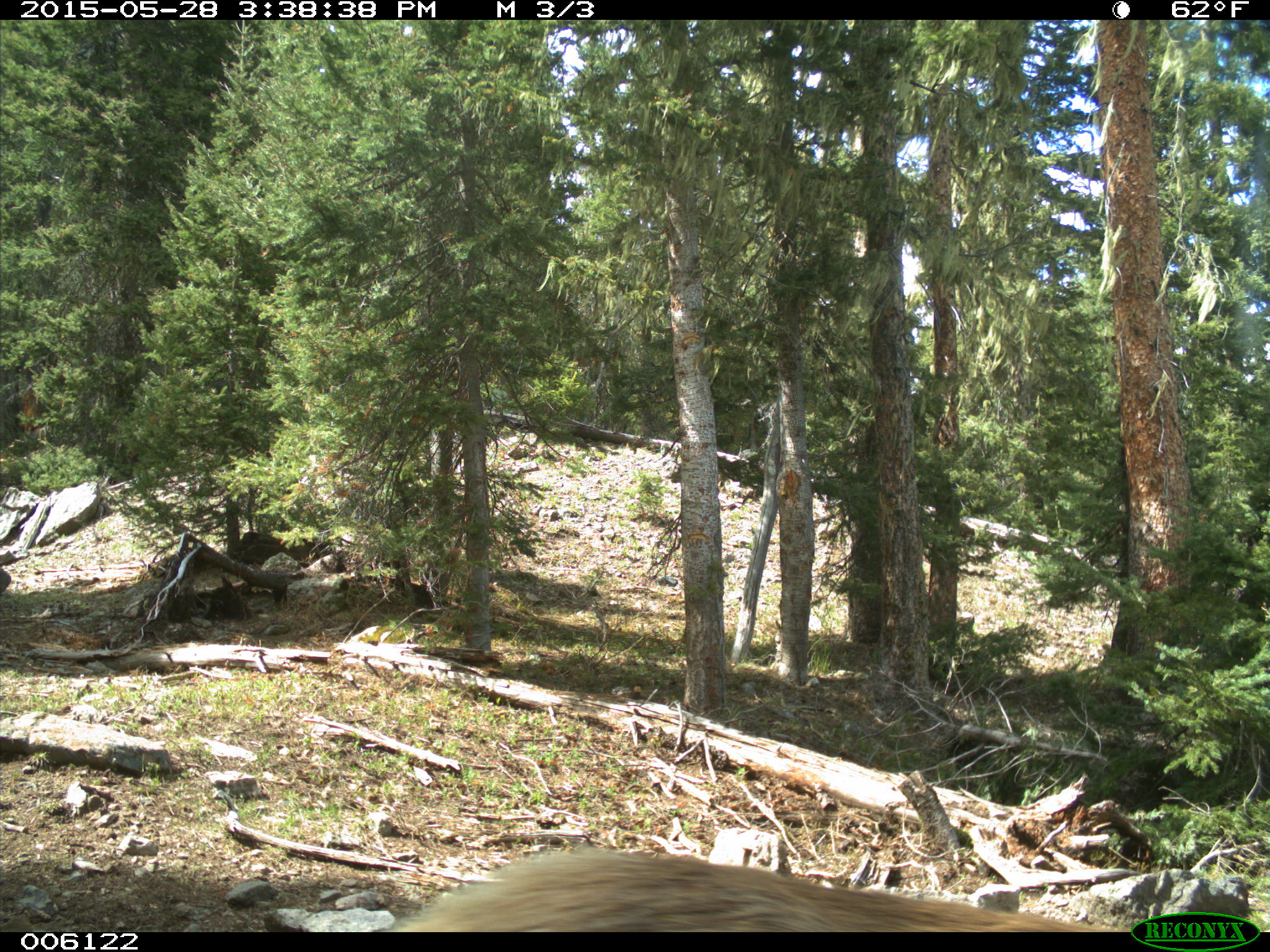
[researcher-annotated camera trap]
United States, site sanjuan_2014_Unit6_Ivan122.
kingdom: Animalia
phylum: Chordata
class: Mammalia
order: Artiodactyla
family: Cervidae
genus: Cervus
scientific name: Cervus elaphus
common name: red deer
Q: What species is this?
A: Cervus elaphus (red deer).